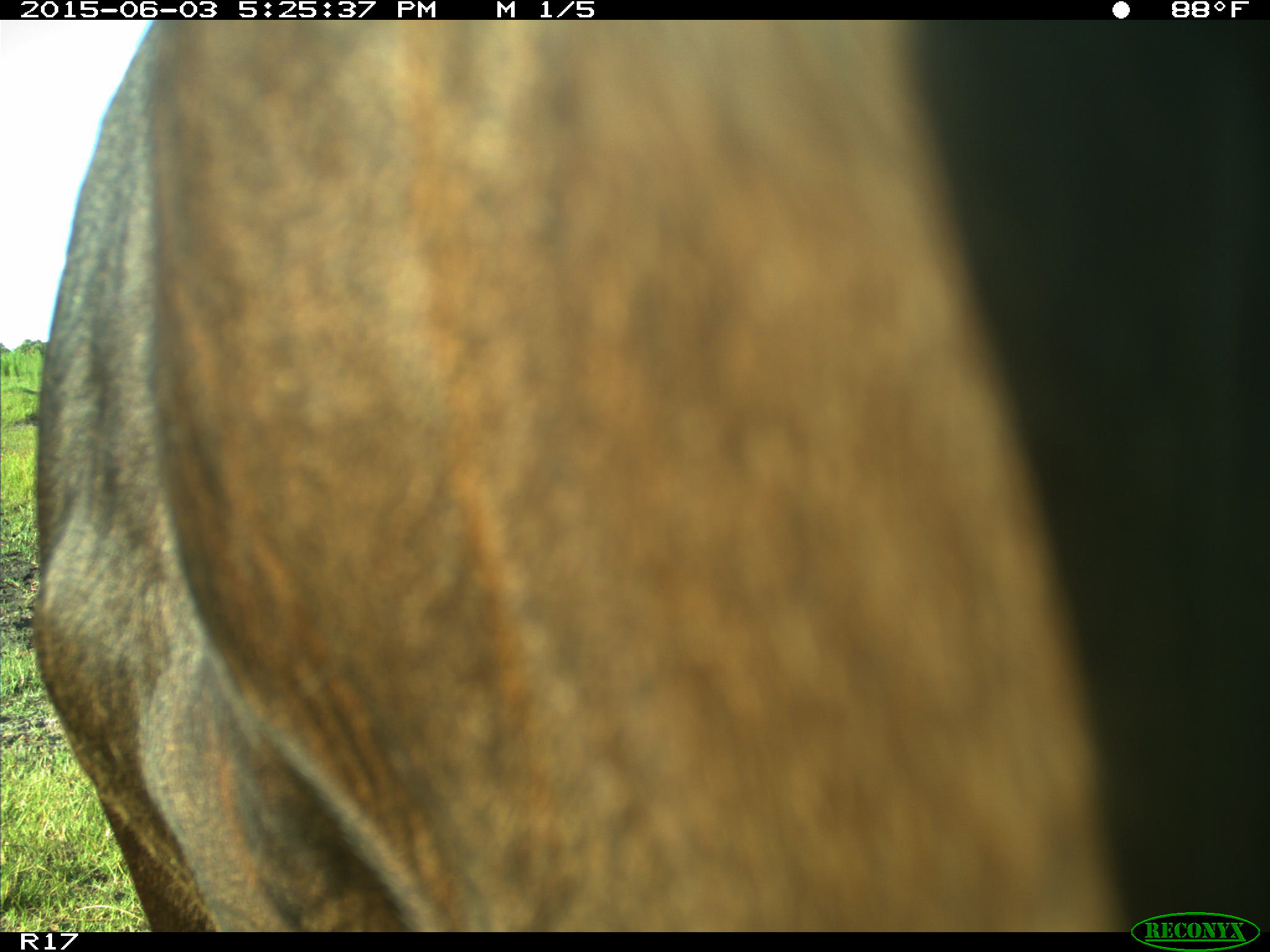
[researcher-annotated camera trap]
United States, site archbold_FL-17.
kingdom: Animalia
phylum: Chordata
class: Mammalia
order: Artiodactyla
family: Bovidae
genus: Bos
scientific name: Bos taurus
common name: domestic cow